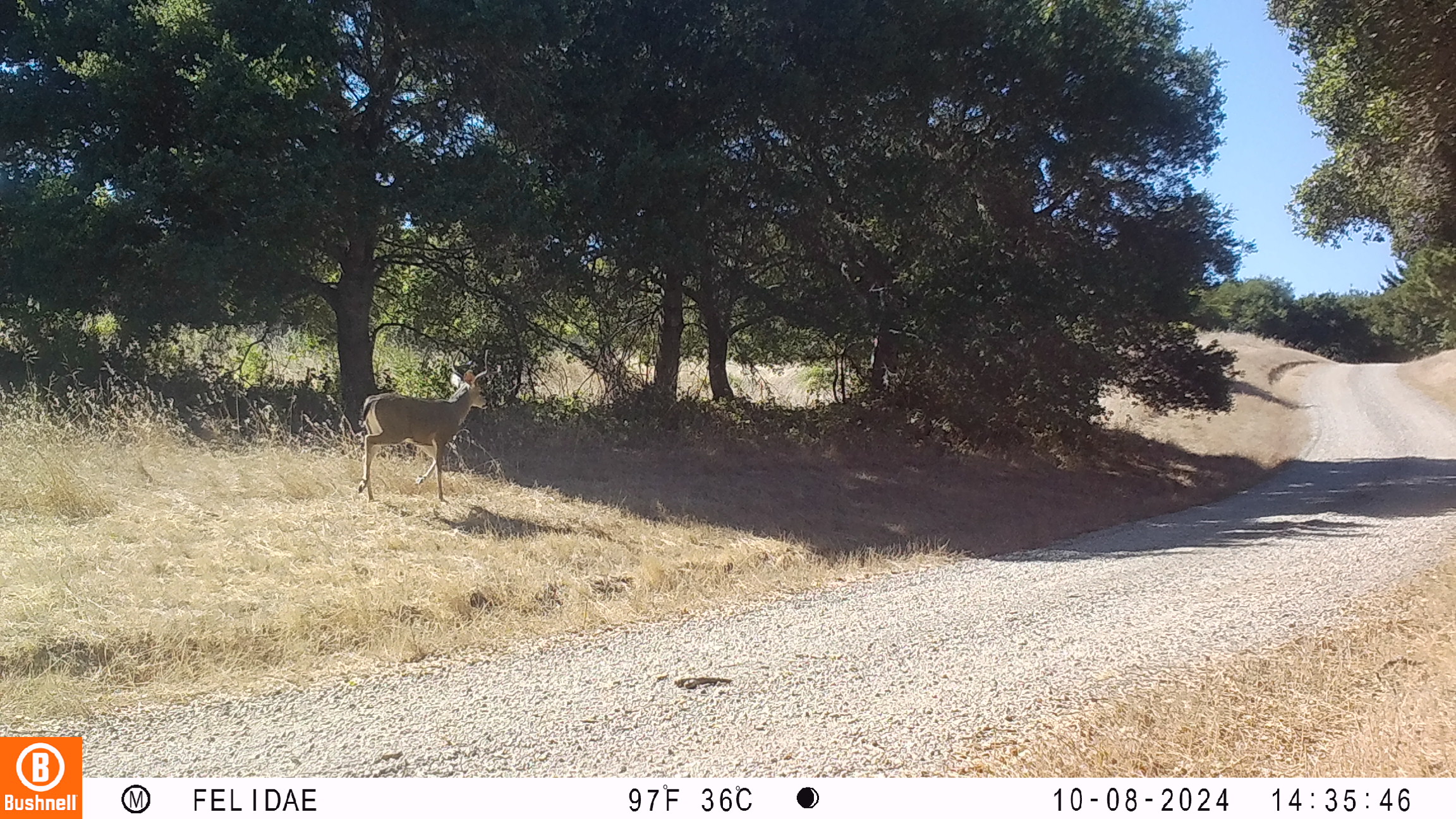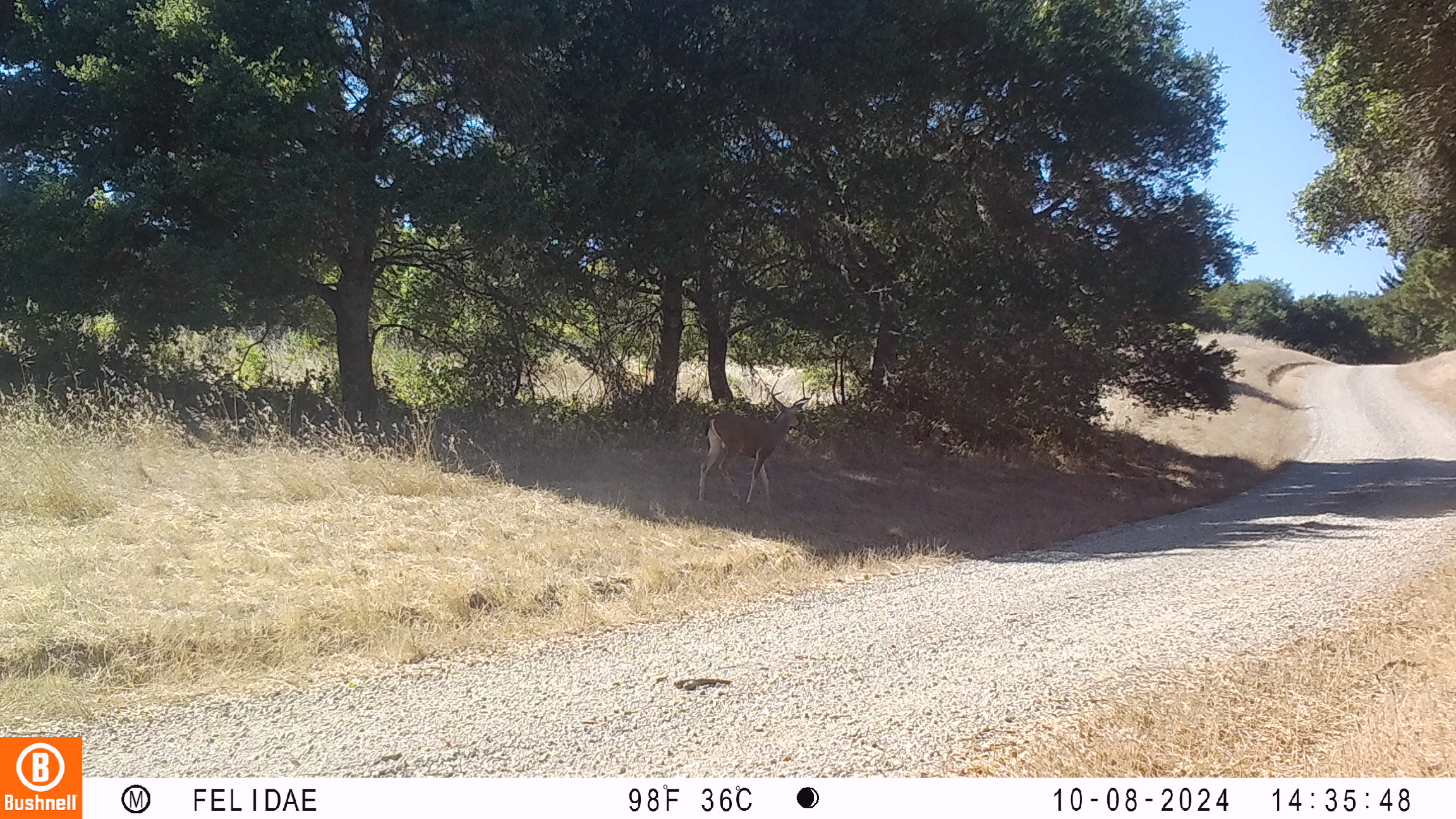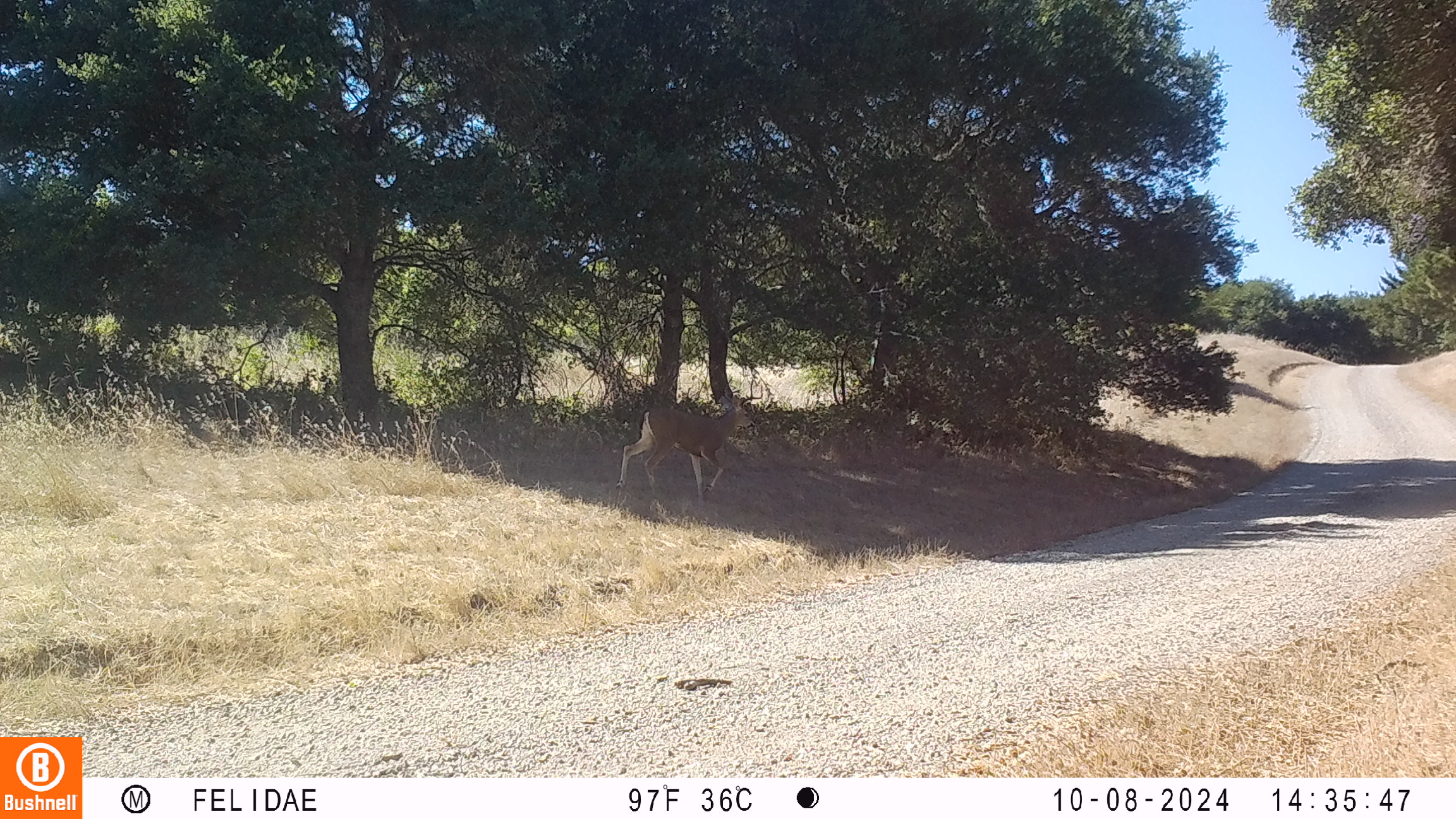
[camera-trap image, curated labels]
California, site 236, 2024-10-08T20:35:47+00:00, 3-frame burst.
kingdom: Animalia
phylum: Chordata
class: Mammalia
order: Artiodactyla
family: Cervidae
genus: Odocoileus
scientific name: Odocoileus hemionus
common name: mule deer